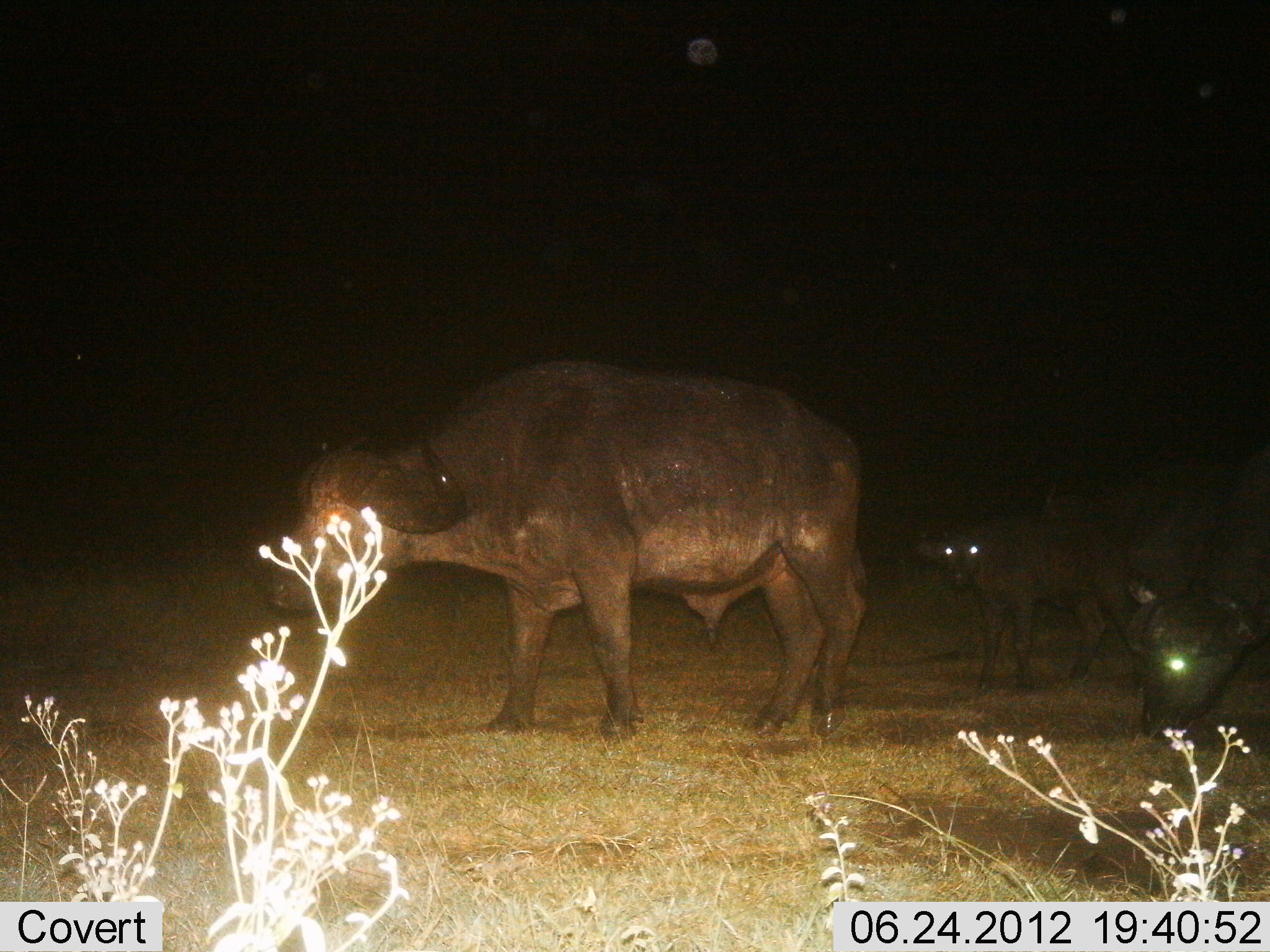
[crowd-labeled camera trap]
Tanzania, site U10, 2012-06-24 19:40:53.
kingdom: Animalia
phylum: Chordata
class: Mammalia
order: Artiodactyla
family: Bovidae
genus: Syncerus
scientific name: Syncerus caffer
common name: cape buffalo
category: buffalo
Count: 3.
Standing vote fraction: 80%.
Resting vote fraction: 0%.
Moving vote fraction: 40%.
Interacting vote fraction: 0%.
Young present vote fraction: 60%.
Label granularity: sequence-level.